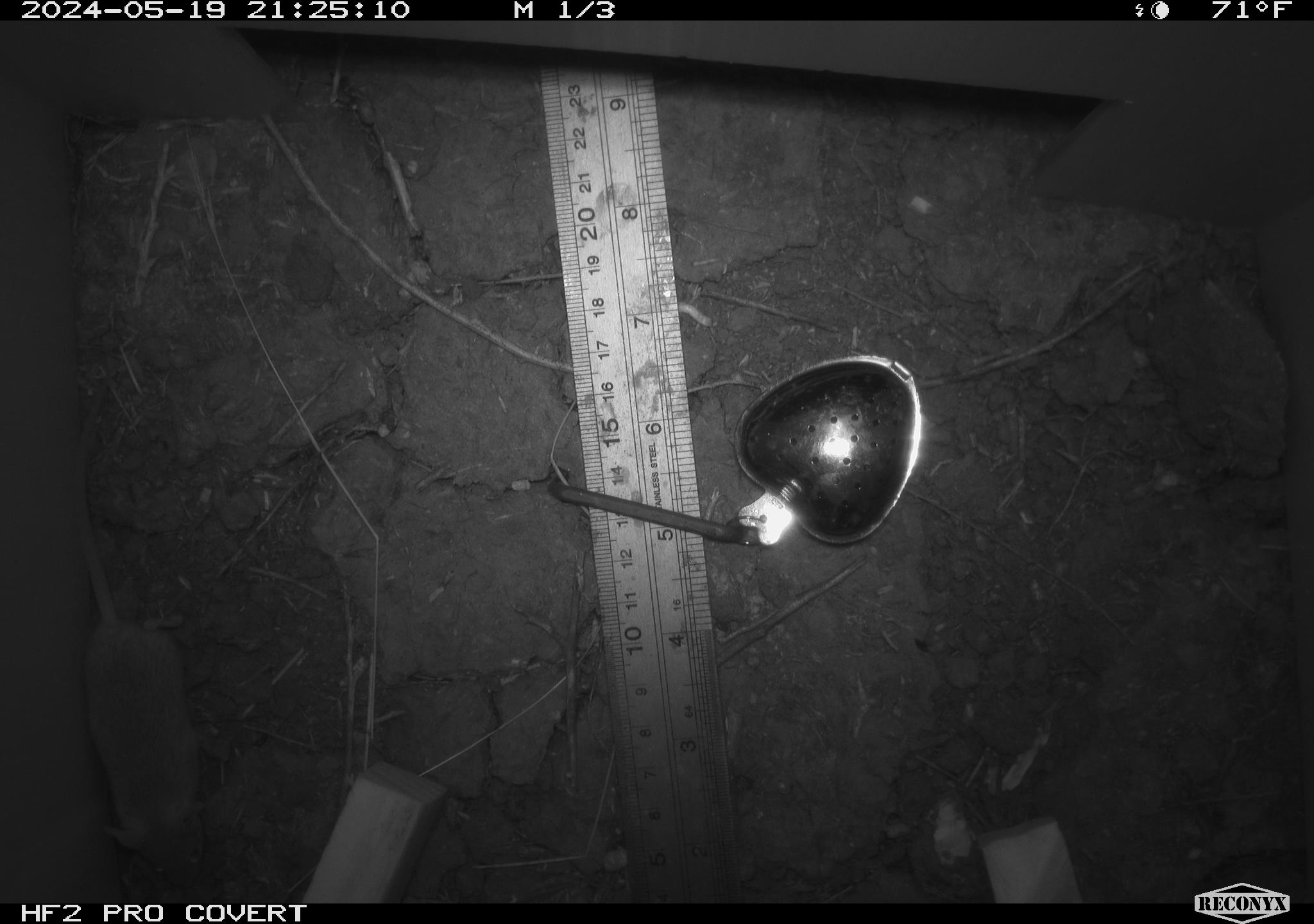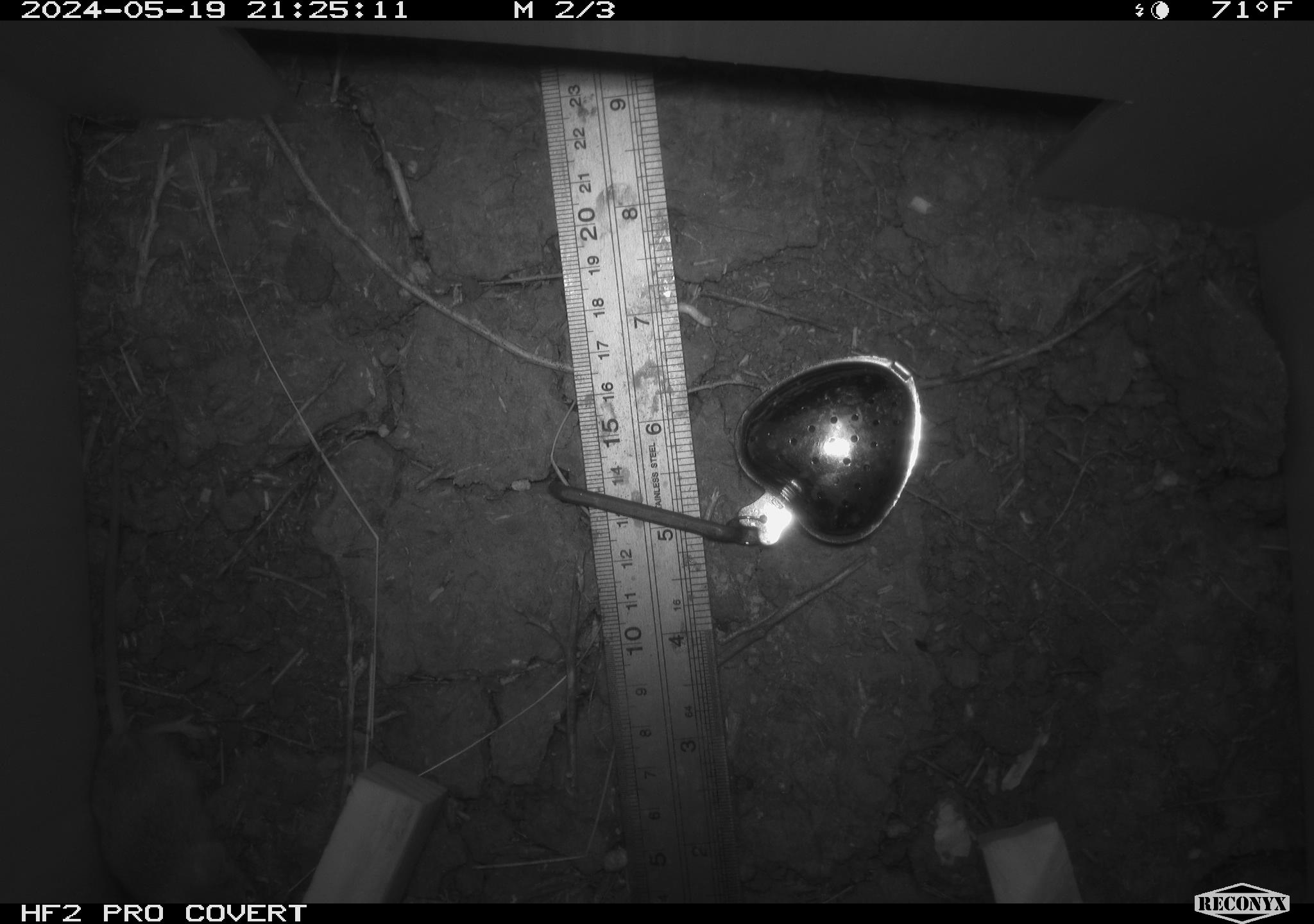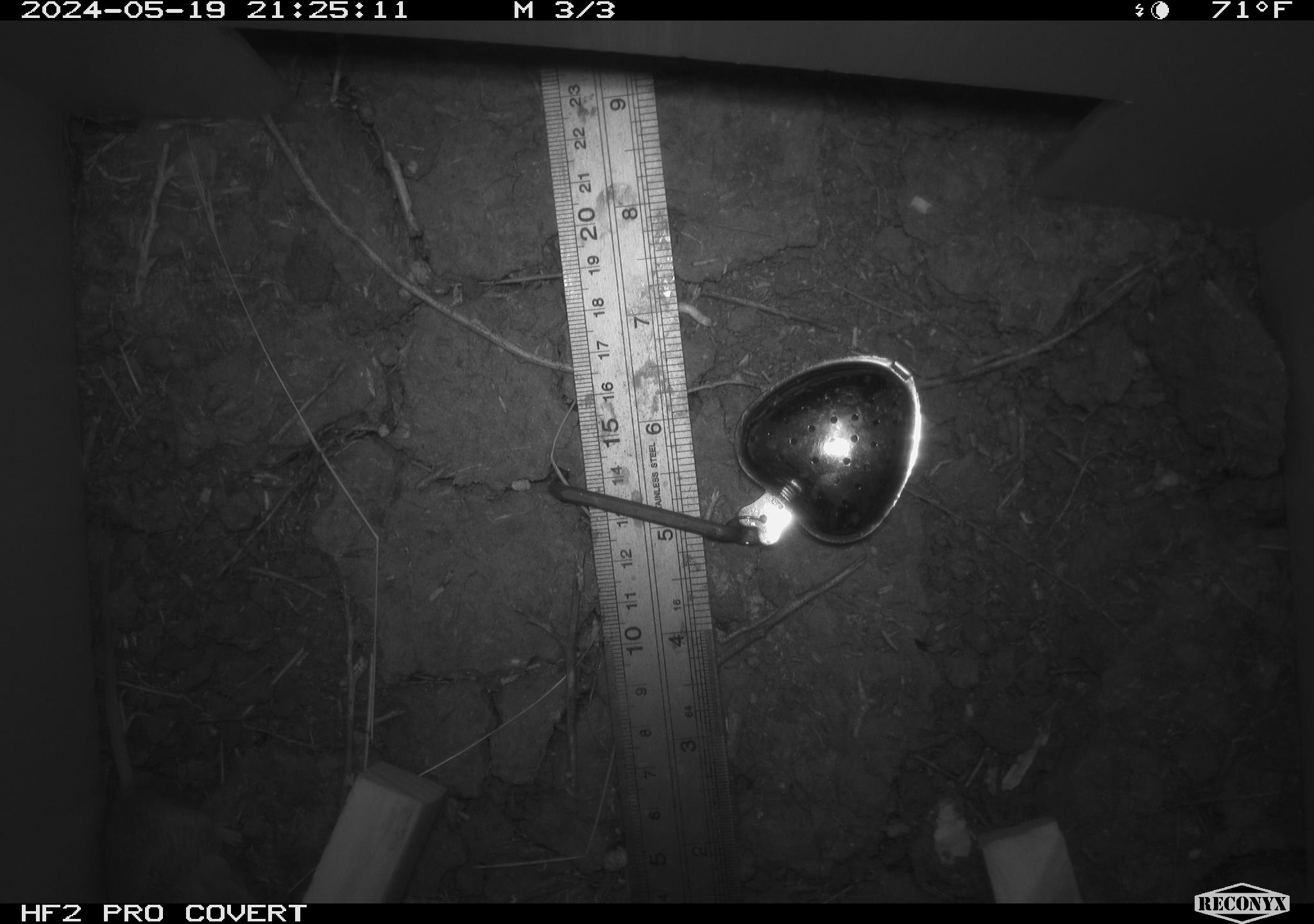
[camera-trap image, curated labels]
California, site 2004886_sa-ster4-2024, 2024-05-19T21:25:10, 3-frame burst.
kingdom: Animalia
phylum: Chordata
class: Mammalia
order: Rodentia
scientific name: Rodentia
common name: mouse species